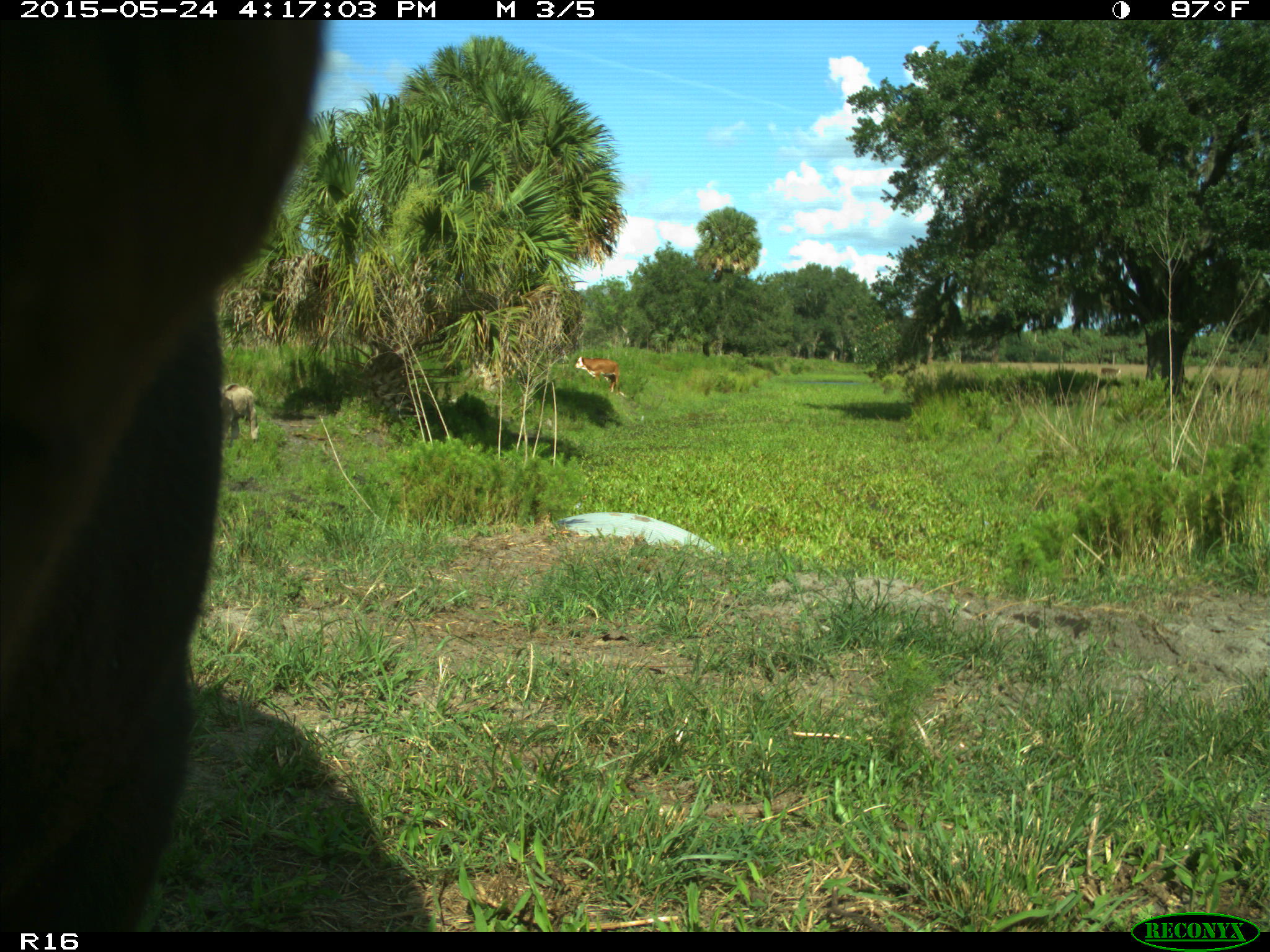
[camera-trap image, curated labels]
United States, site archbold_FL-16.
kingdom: Animalia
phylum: Chordata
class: Mammalia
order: Artiodactyla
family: Bovidae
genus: Bos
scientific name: Bos taurus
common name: domestic cow